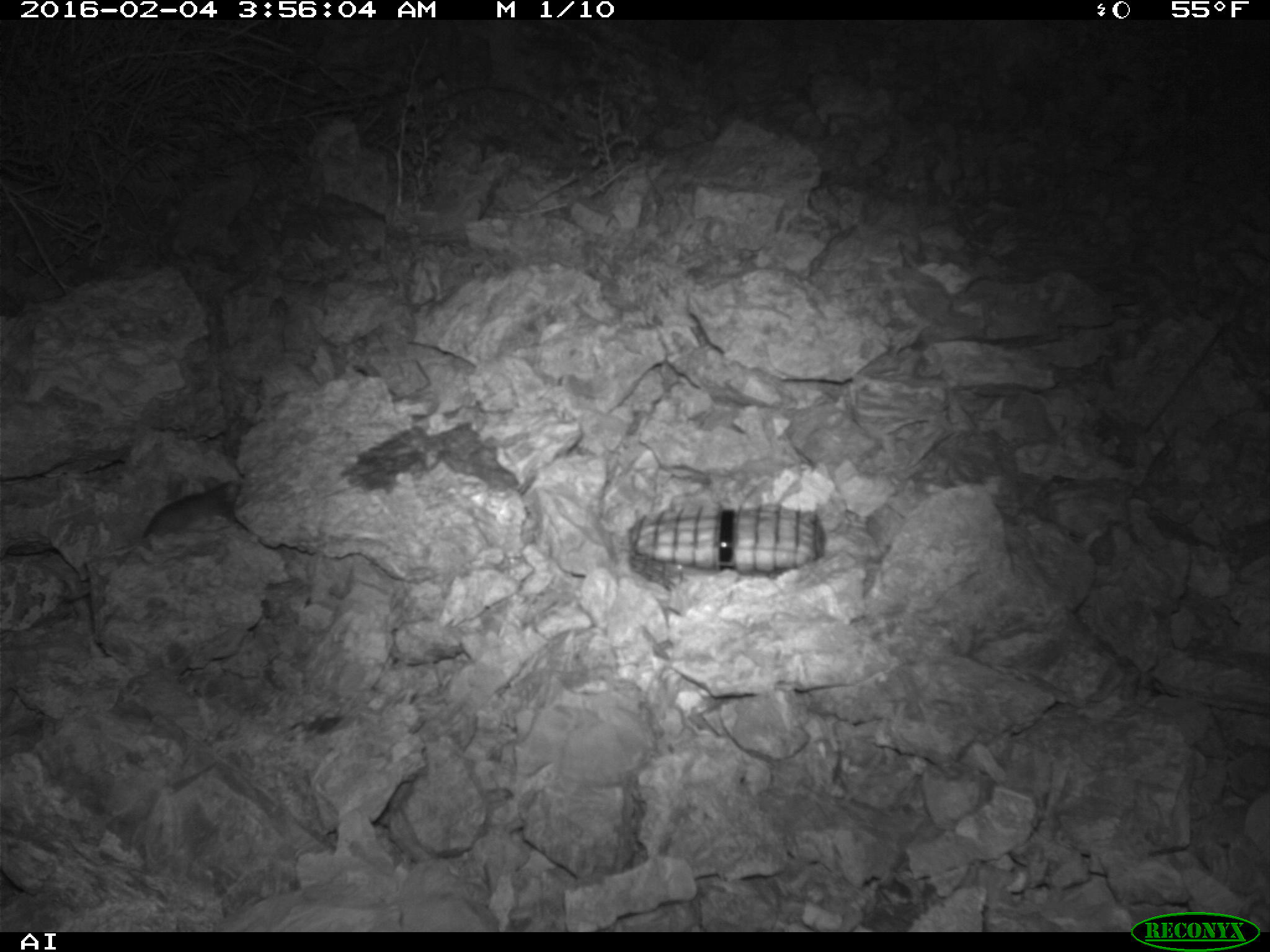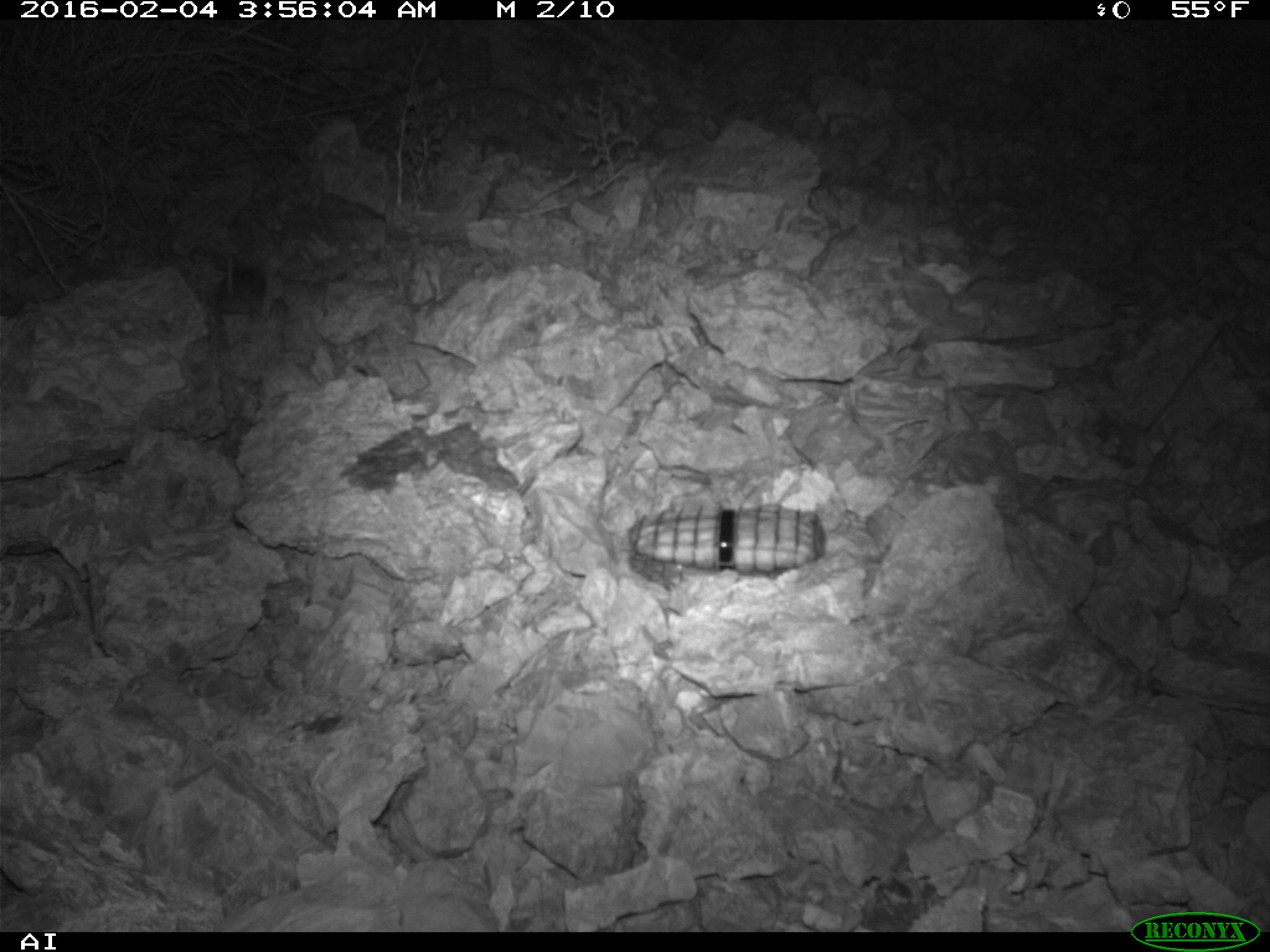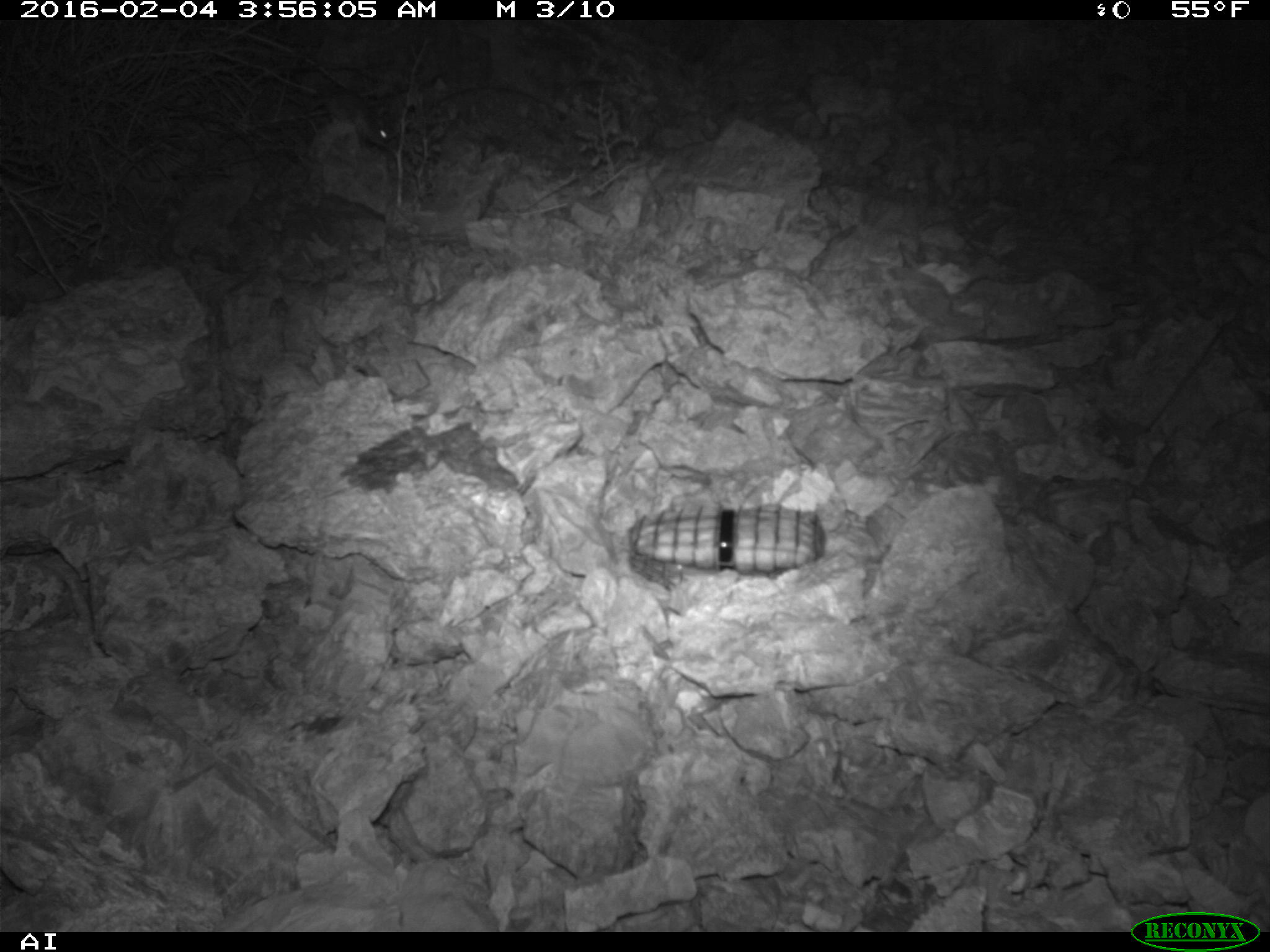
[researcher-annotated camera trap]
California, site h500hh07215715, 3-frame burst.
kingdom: Animalia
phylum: Chordata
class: Mammalia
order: Rodentia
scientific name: Rodentia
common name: rodent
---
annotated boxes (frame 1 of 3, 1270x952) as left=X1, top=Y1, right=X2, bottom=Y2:
rodent: left=142, top=475, right=241, bottom=537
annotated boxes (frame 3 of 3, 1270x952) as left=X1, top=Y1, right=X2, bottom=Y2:
rodent: left=290, top=91, right=394, bottom=150